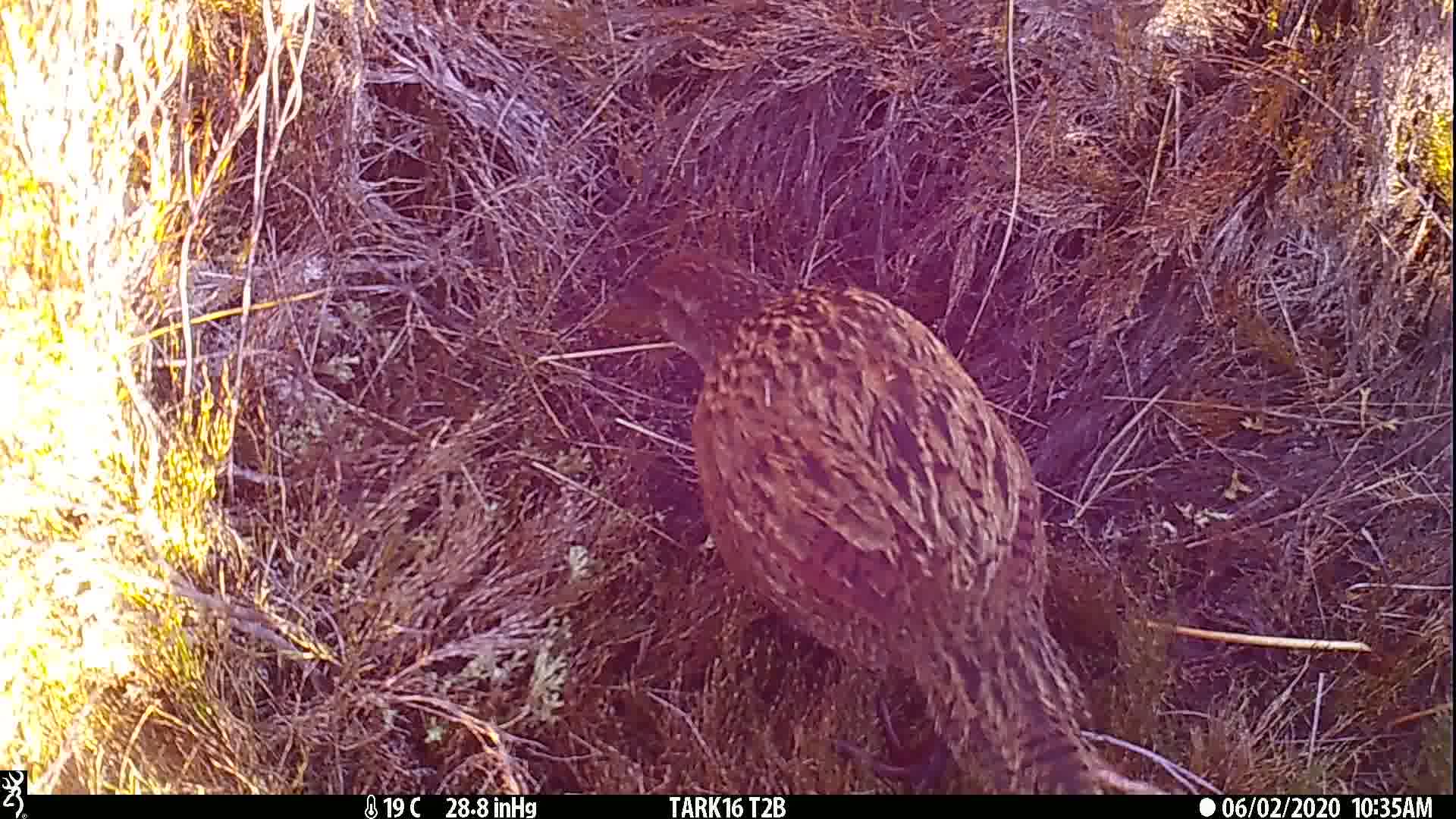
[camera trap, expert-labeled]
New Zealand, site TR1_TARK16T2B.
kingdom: Animalia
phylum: Chordata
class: Aves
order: Gruiformes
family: Rallidae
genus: Gallirallus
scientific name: Gallirallus australis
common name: weka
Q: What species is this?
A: Weka (Gallirallus australis).